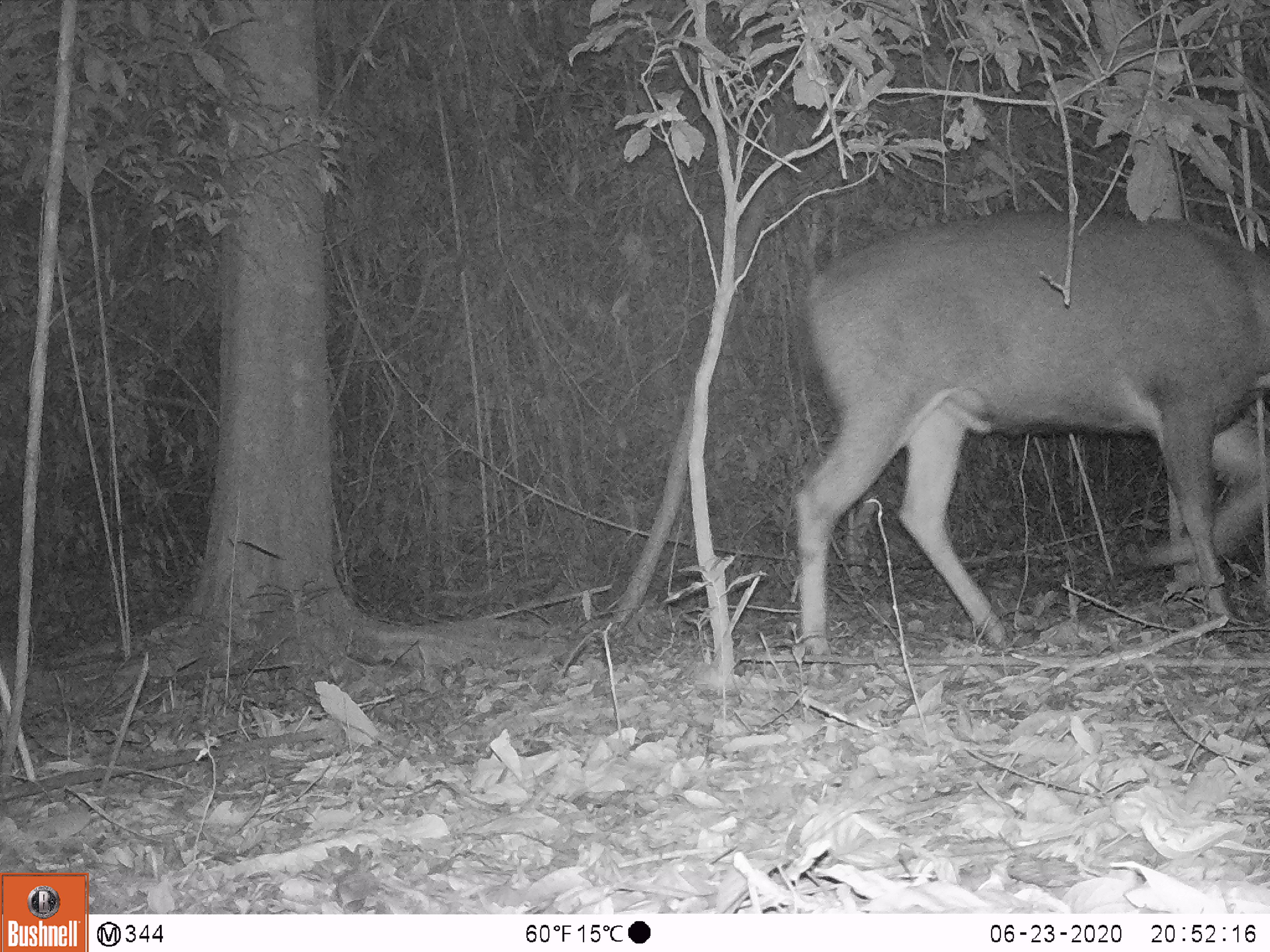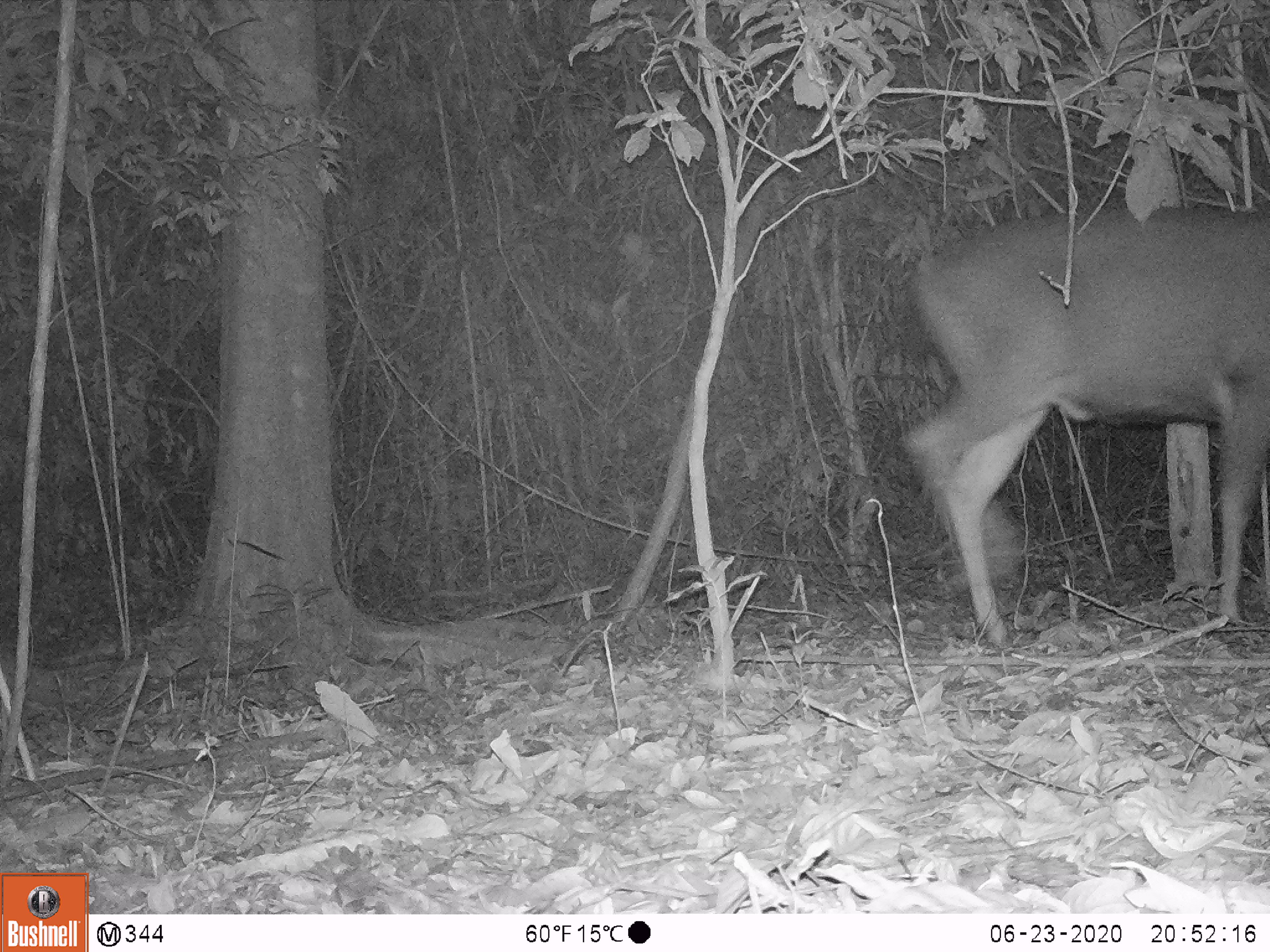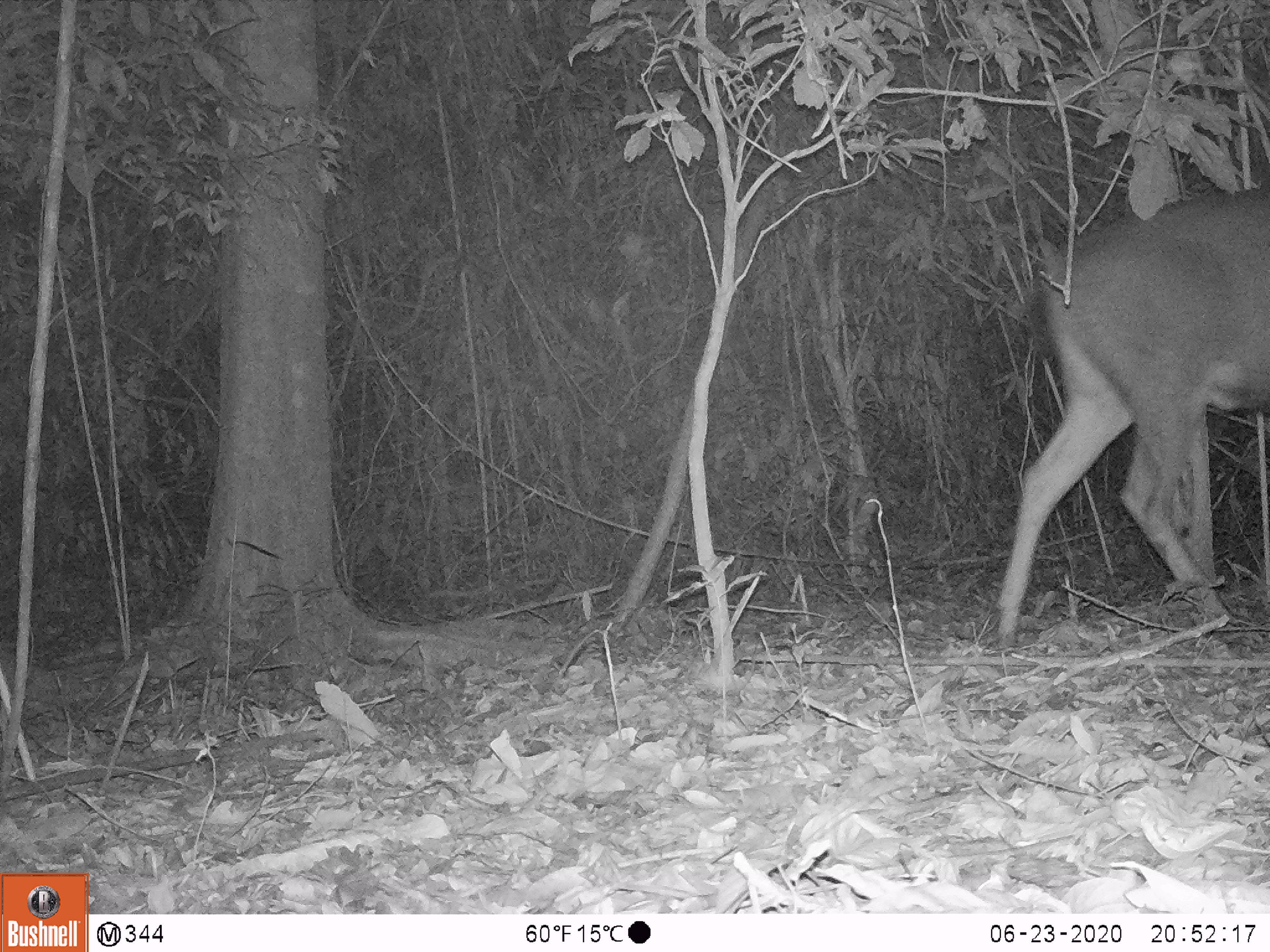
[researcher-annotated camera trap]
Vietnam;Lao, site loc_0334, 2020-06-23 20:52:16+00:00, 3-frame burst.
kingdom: Animalia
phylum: Chordata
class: Mammalia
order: Artiodactyla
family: Cervidae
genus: Rusa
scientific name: Rusa unicolor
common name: sambar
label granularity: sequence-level